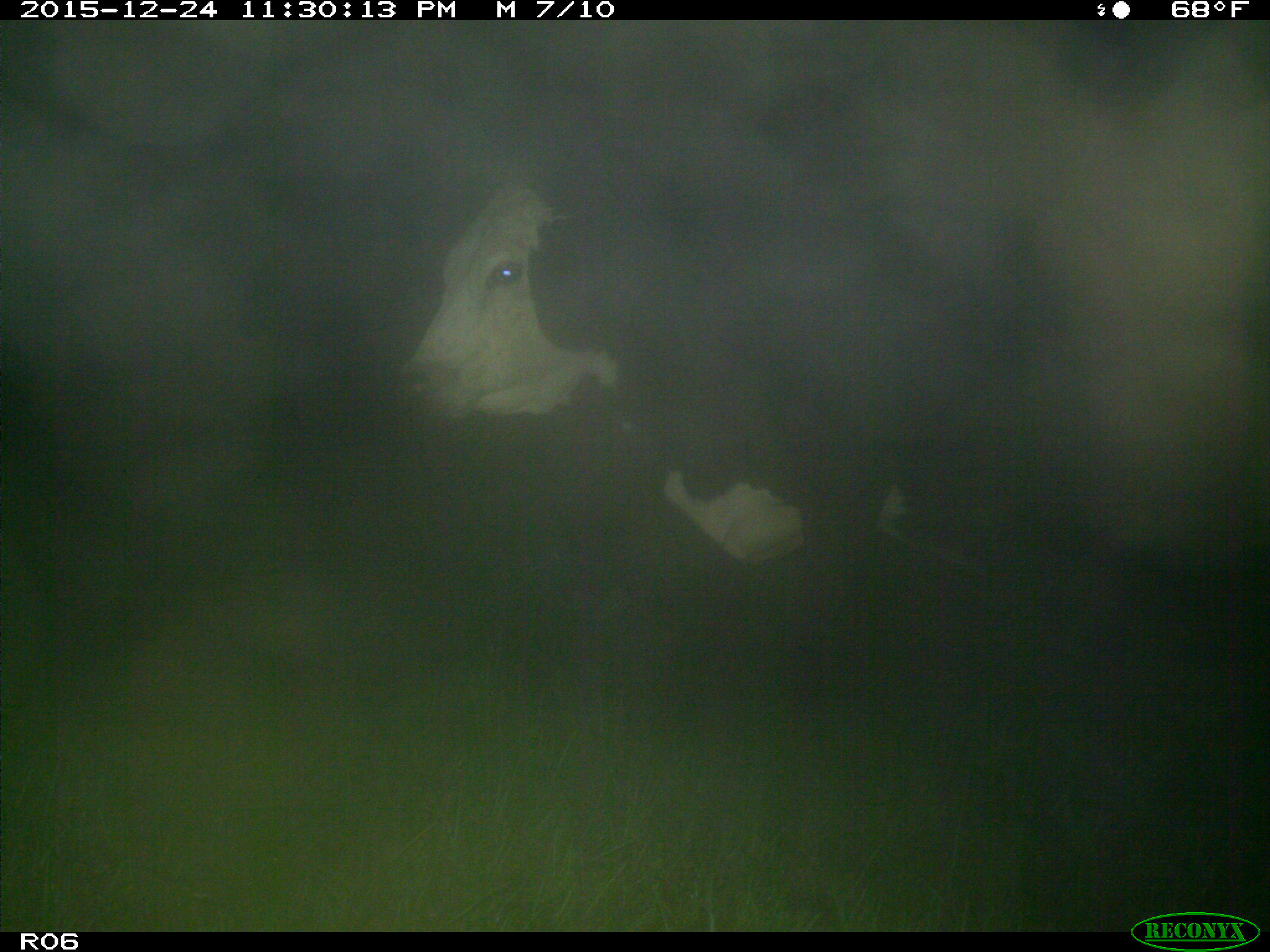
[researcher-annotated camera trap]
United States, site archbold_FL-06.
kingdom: Animalia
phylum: Chordata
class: Mammalia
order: Artiodactyla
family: Bovidae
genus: Bos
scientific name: Bos taurus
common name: domestic cow